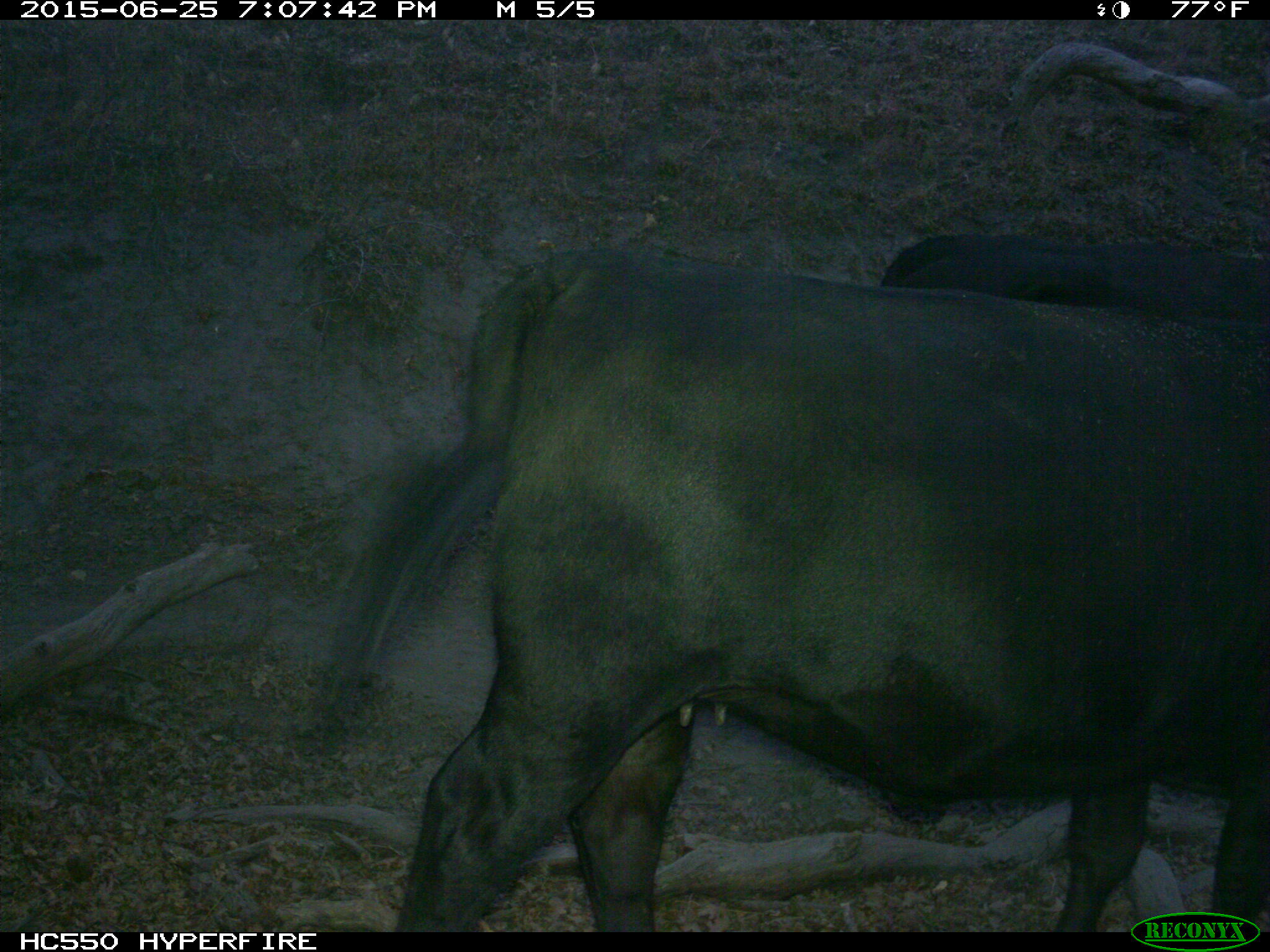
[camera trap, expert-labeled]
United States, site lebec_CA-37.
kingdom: Animalia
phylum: Chordata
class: Mammalia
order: Artiodactyla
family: Bovidae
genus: Bos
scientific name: Bos taurus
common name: domestic cow